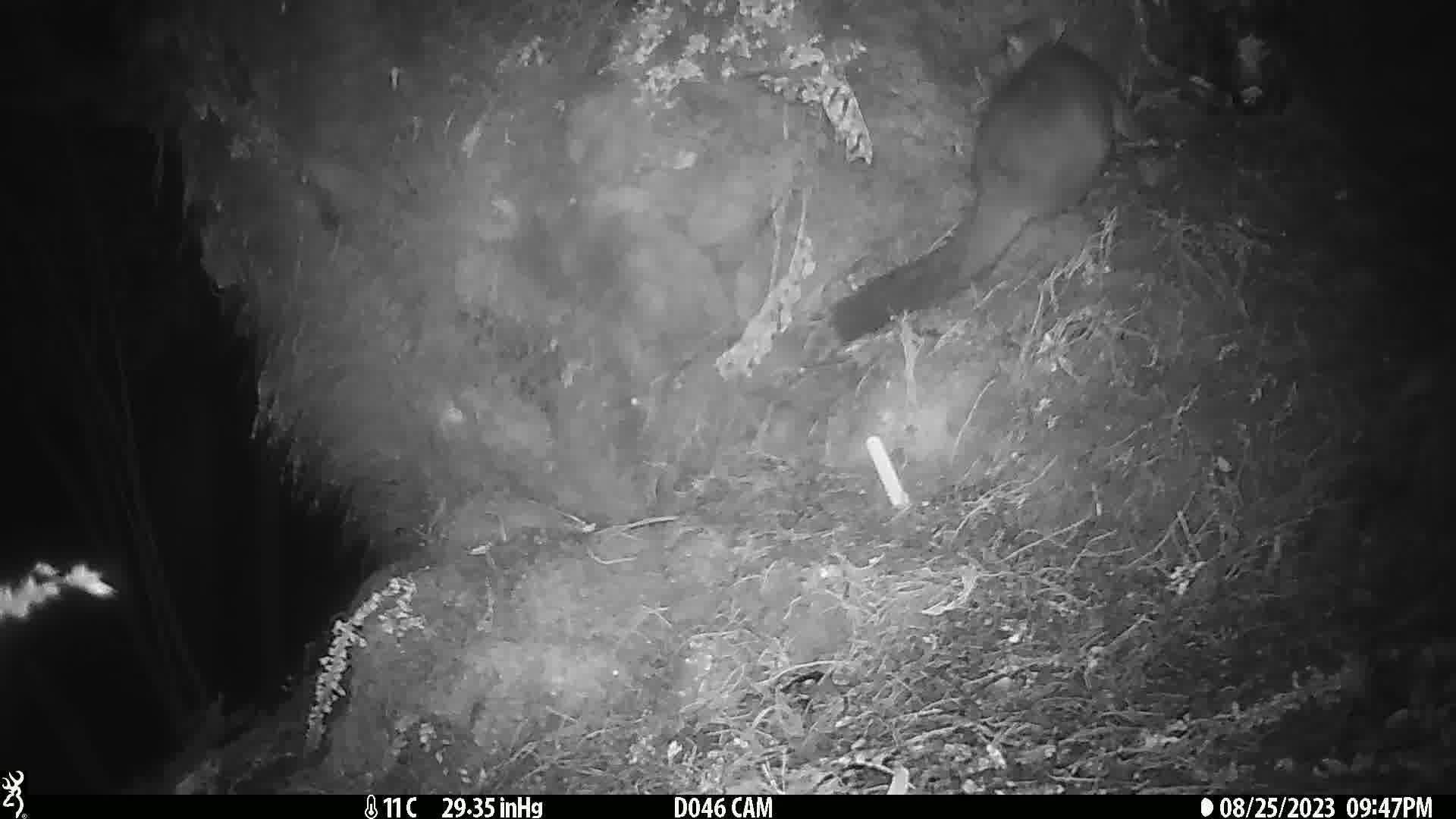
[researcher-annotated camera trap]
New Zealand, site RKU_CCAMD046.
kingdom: Animalia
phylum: Chordata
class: Mammalia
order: Diprotodontia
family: Phalangeridae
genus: Trichosurus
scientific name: Trichosurus vulpecula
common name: common brushtail possum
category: possum